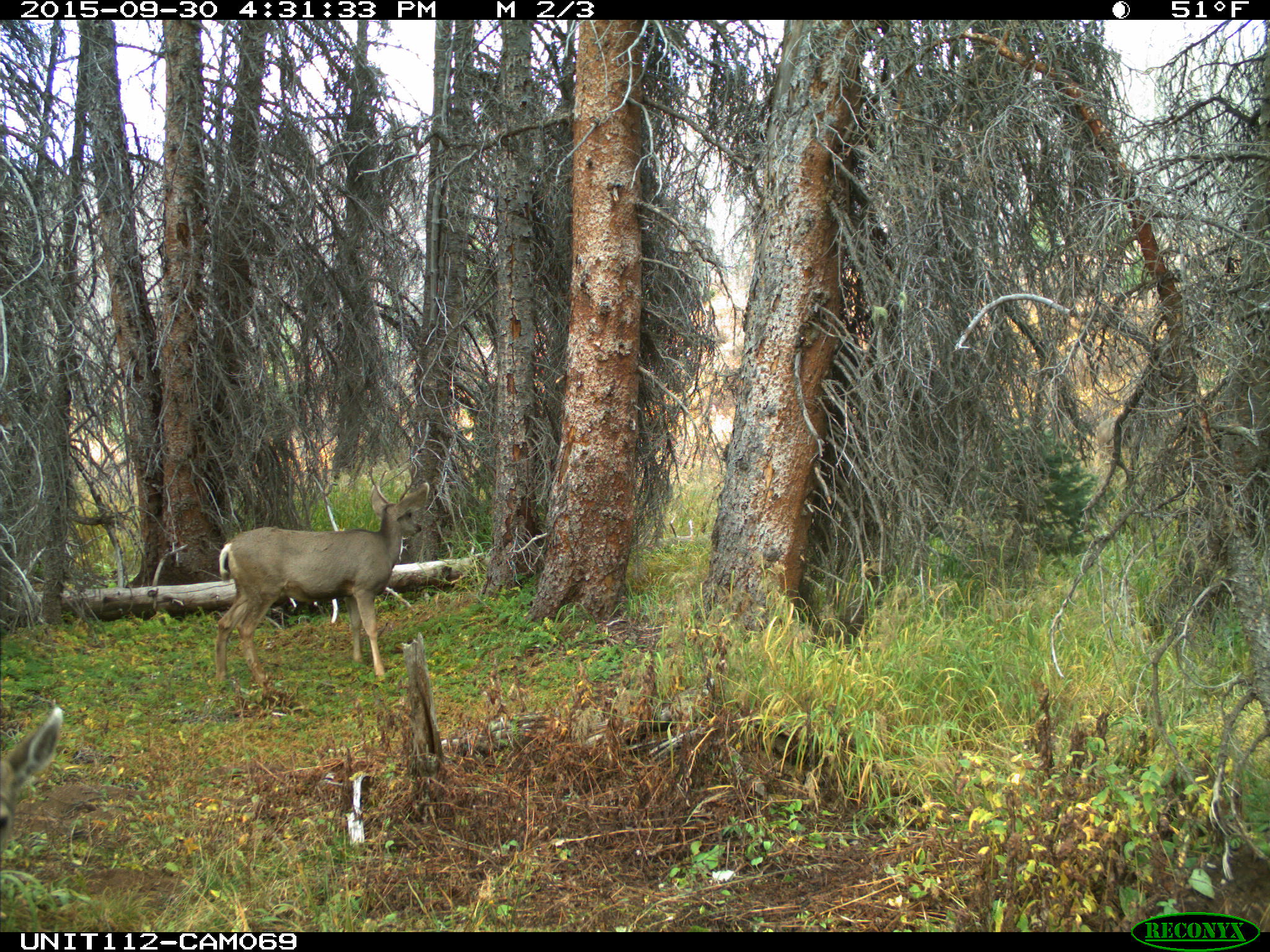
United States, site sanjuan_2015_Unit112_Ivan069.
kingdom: Animalia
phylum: Chordata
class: Mammalia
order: Artiodactyla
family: Cervidae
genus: Odocoileus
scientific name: Odocoileus hemionus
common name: mule deer